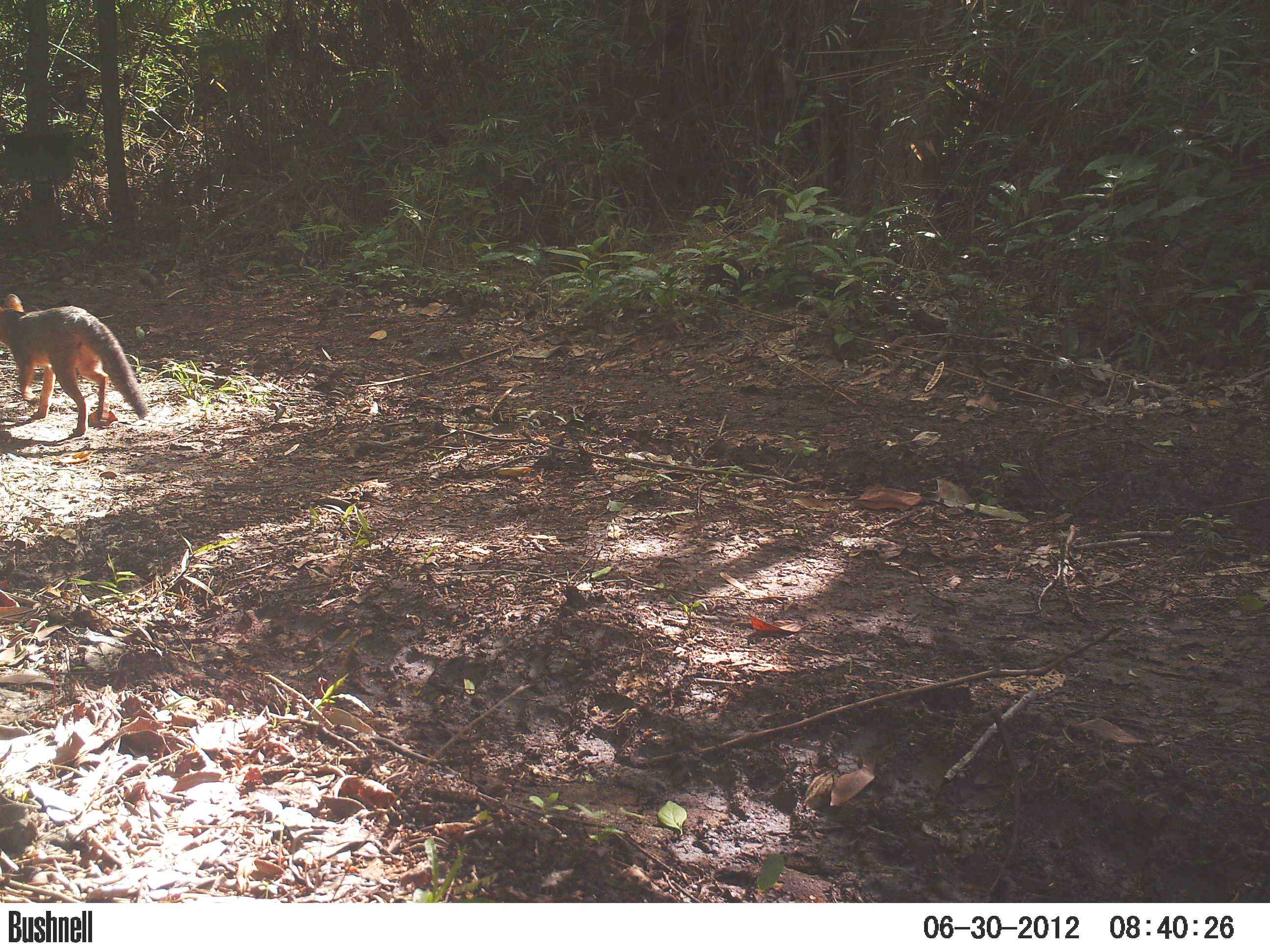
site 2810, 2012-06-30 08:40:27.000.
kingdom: Animalia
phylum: Chordata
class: Mammalia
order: Carnivora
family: Canidae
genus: Urocyon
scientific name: Urocyon cinereoargenteus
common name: gray fox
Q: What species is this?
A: Urocyon cinereoargenteus (gray fox).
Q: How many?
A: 1.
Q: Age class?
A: Adult.